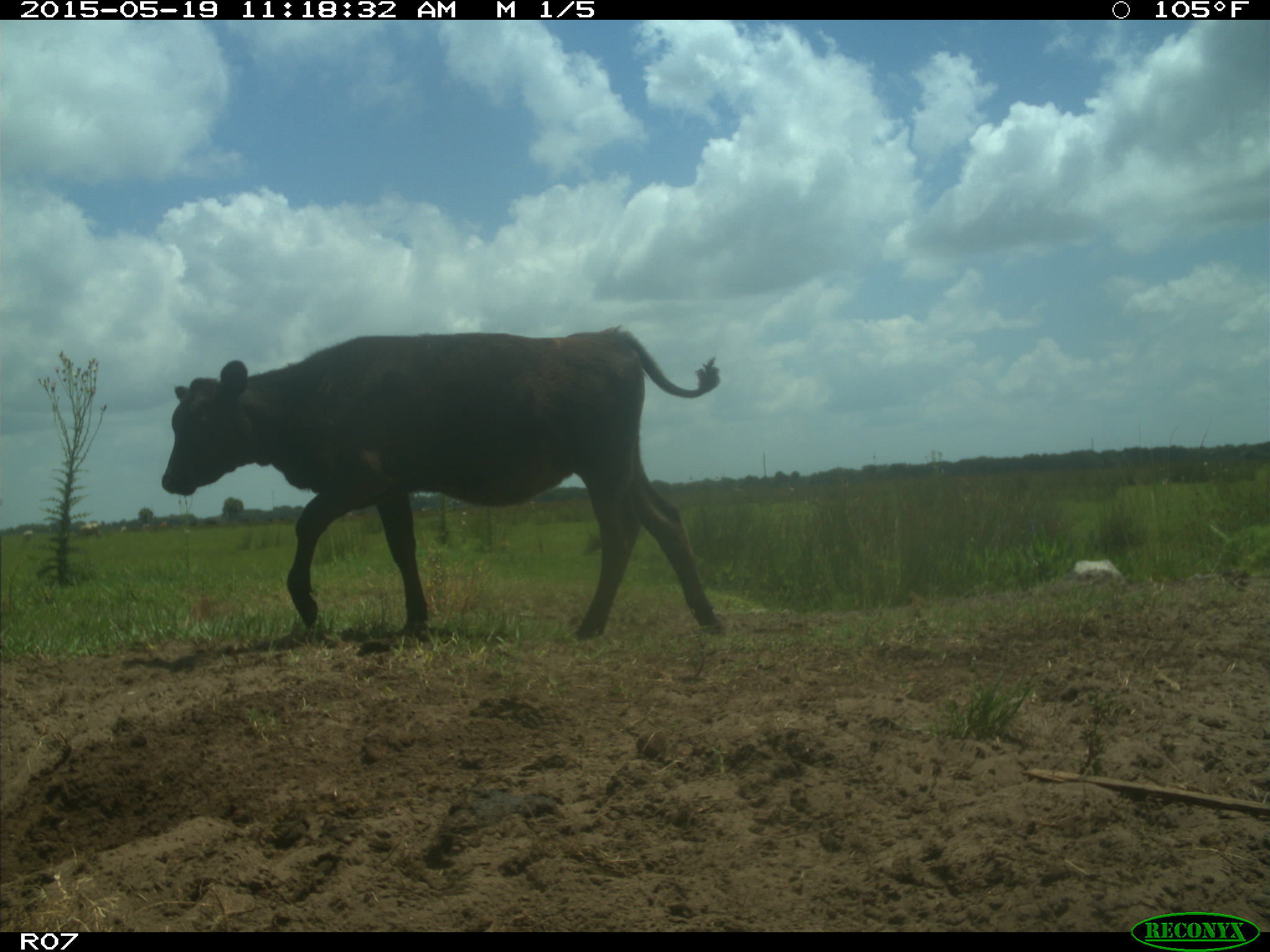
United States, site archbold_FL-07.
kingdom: Animalia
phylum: Chordata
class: Mammalia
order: Artiodactyla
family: Bovidae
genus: Bos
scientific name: Bos taurus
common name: domestic cow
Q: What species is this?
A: Bos taurus (domestic cow).